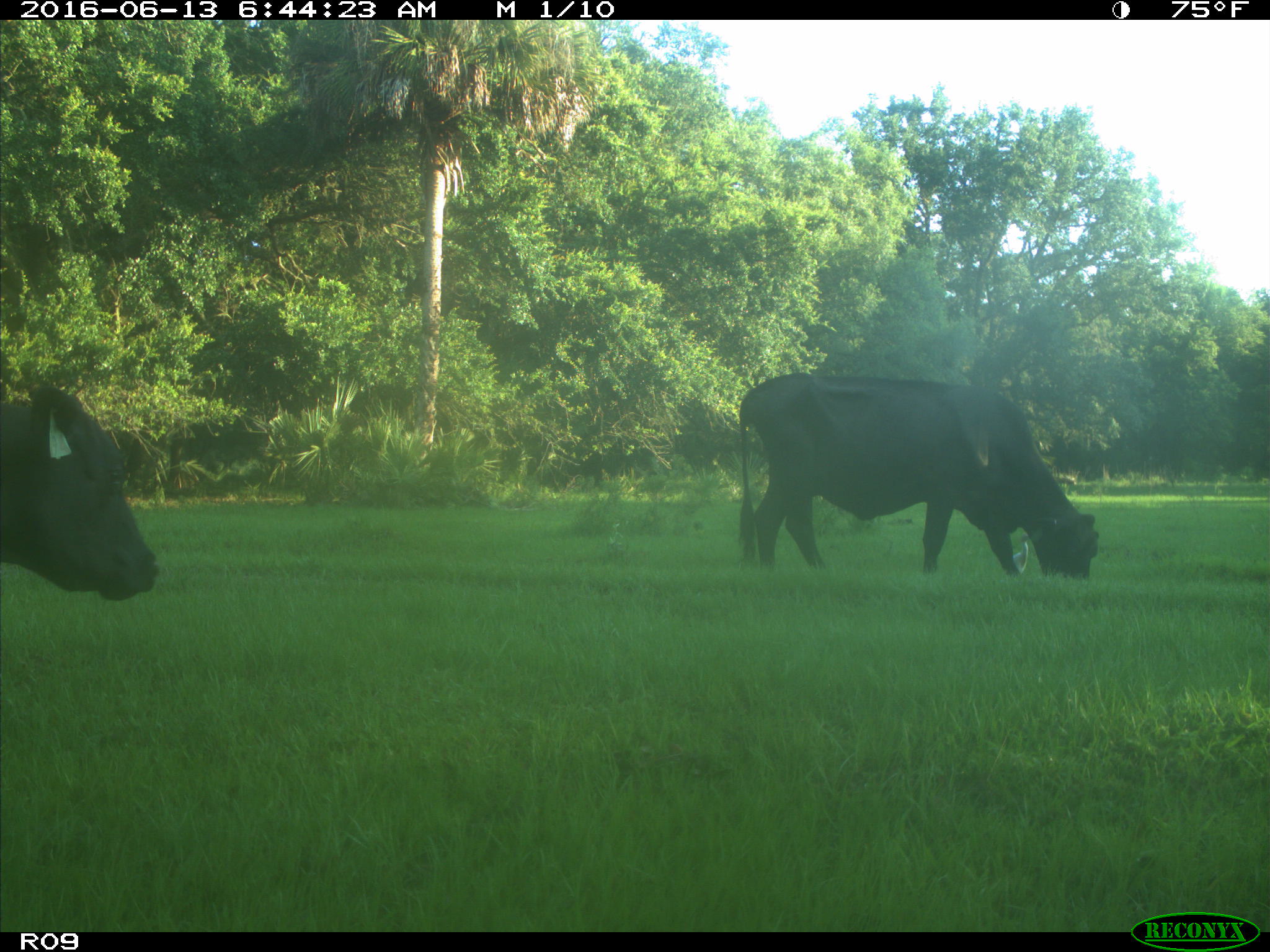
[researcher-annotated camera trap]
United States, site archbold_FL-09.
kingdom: Animalia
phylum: Chordata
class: Mammalia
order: Artiodactyla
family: Bovidae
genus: Bos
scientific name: Bos taurus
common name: domestic cow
Bos taurus (domestic cow).